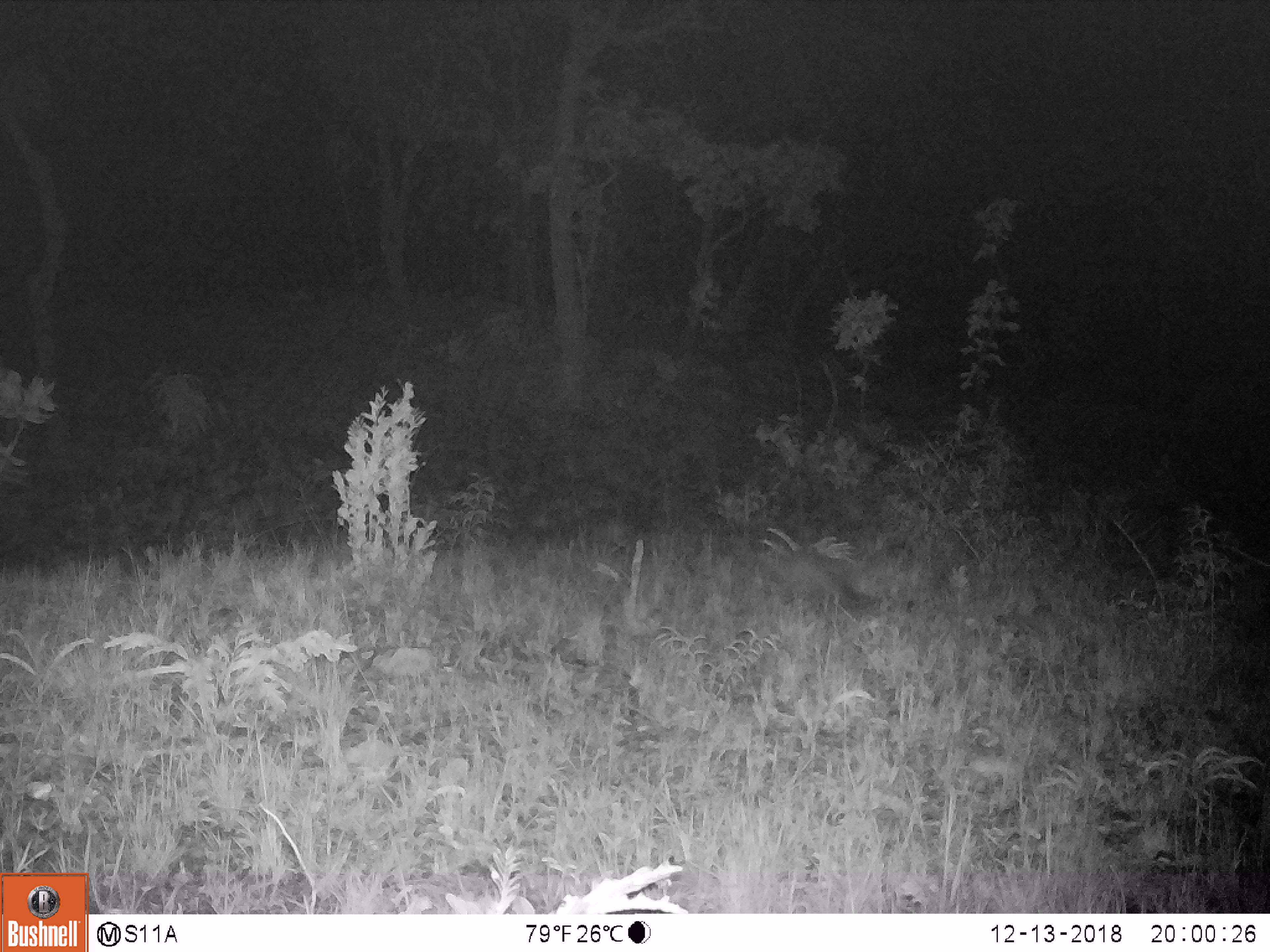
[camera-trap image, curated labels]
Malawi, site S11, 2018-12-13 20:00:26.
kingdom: Animalia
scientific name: Animalia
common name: other animal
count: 1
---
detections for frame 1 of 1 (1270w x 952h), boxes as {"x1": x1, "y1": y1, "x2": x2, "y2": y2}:
other animal: {"x1": 723, "y1": 532, "x2": 887, "y2": 631}